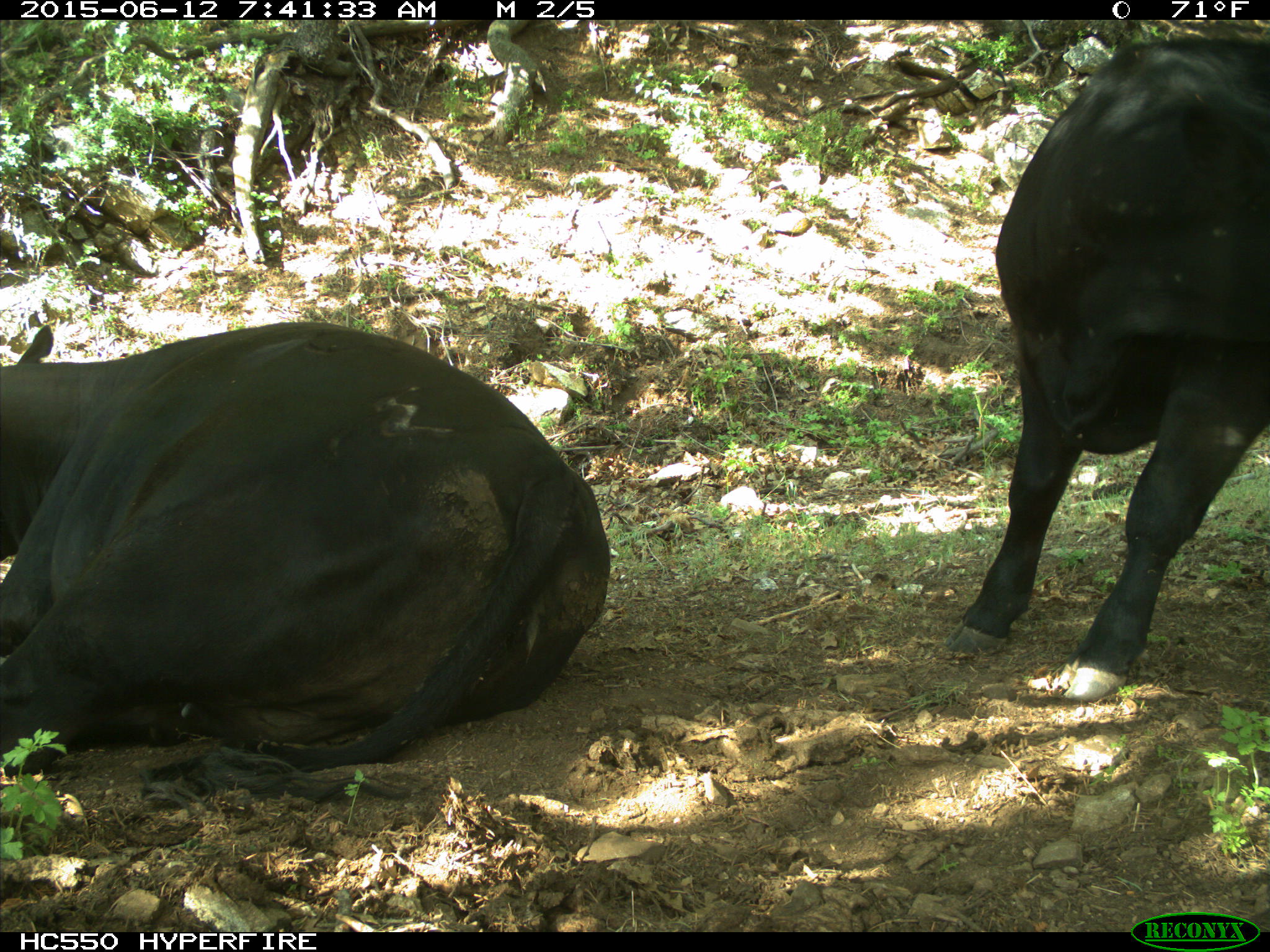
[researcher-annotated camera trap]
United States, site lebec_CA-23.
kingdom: Animalia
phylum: Chordata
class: Mammalia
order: Artiodactyla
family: Bovidae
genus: Bos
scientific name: Bos taurus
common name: domestic cow